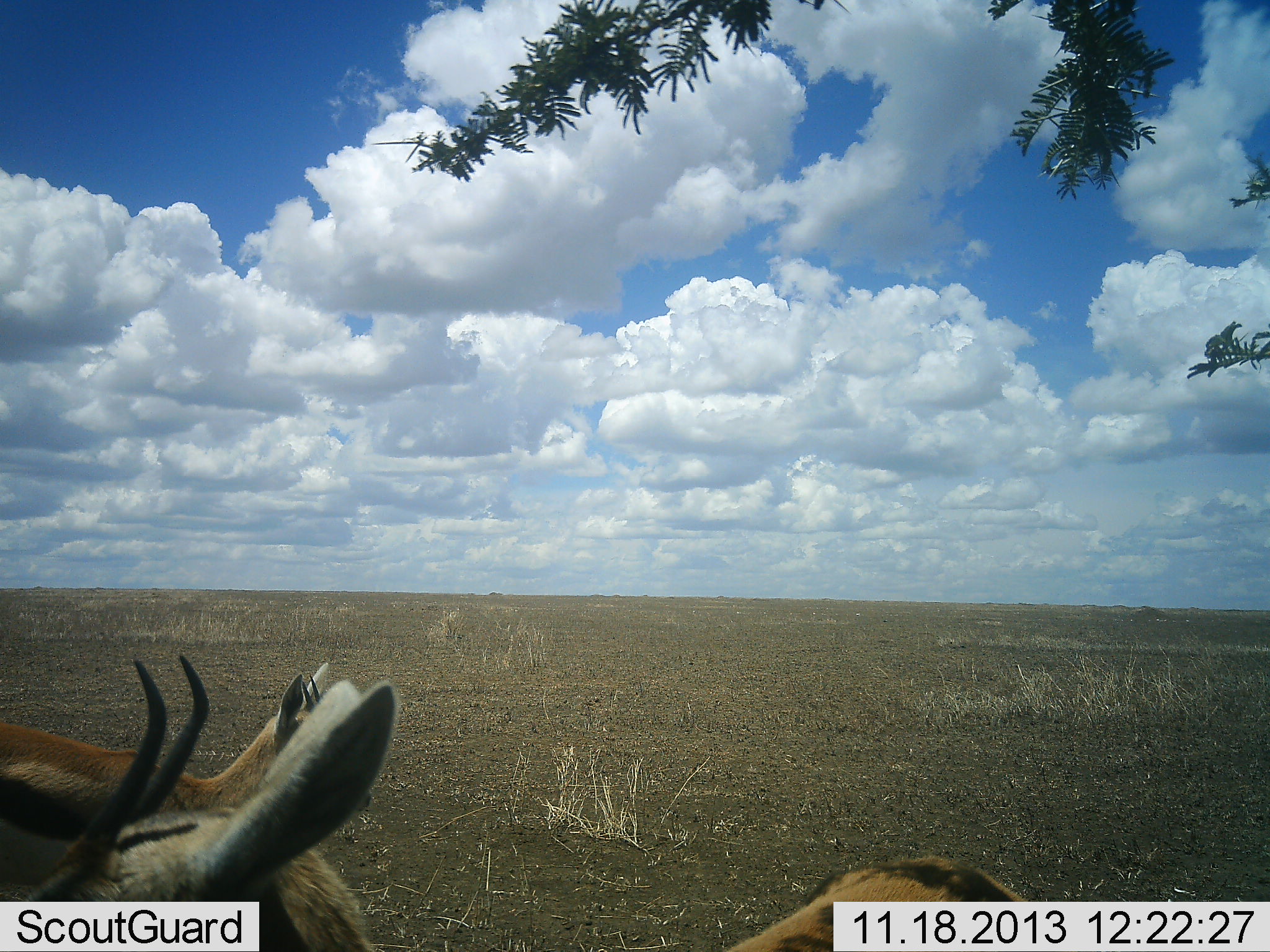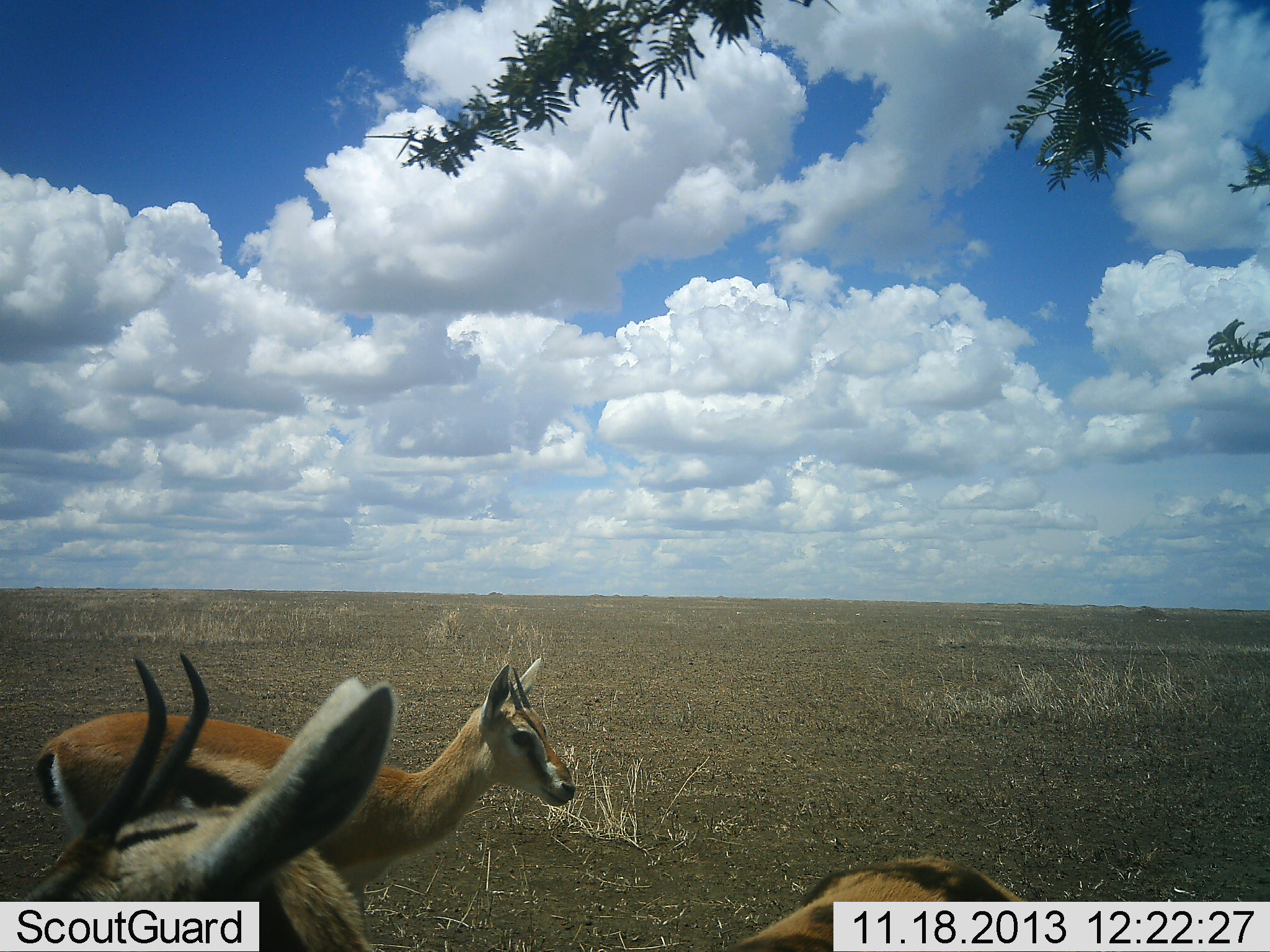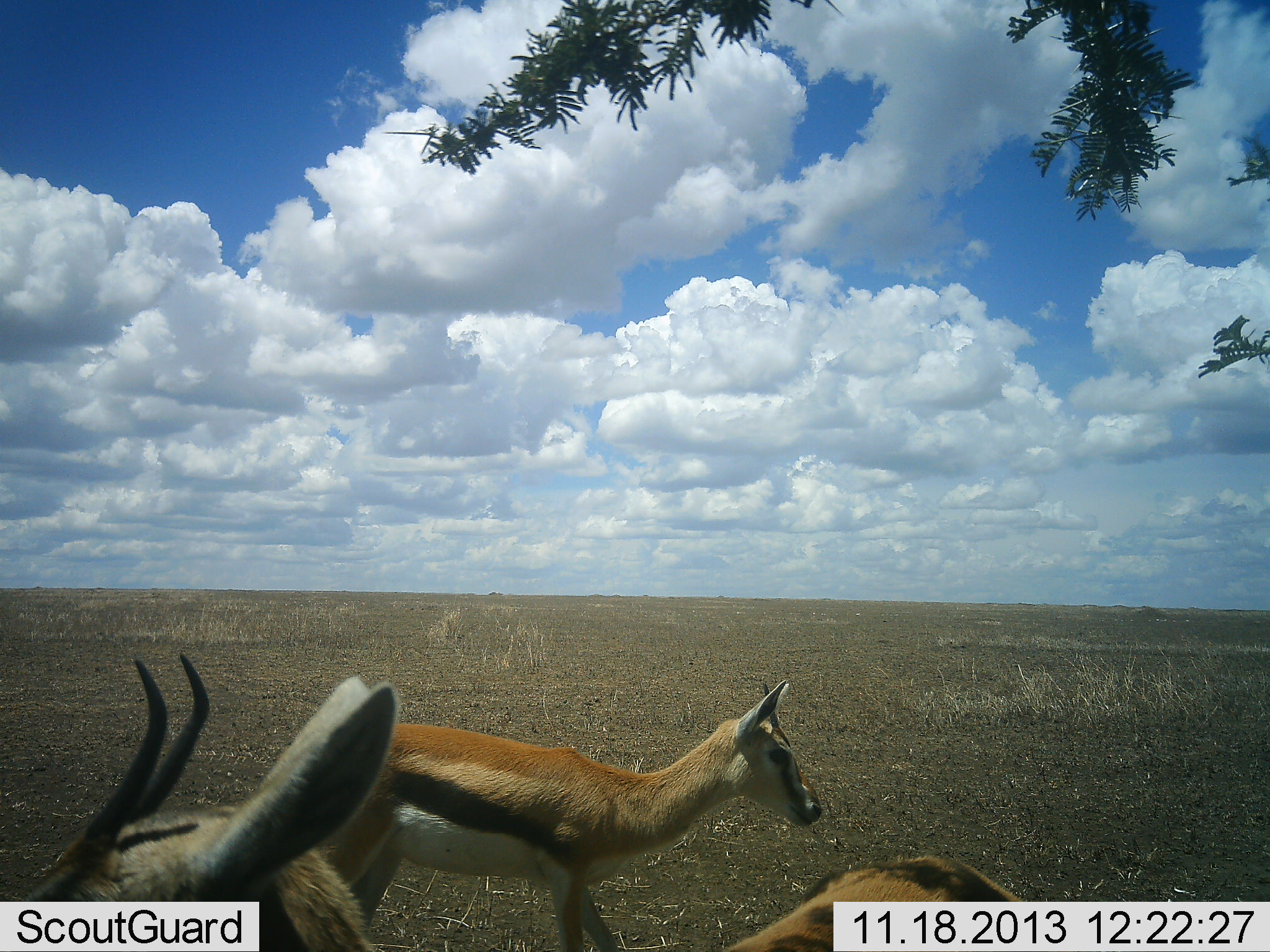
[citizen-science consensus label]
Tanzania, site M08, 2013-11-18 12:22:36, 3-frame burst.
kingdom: Animalia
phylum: Chordata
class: Mammalia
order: Artiodactyla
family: Bovidae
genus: Eudorcas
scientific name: Eudorcas thomsonii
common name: thomson's gazelle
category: gazellethomsons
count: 2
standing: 76%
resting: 7%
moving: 79%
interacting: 0%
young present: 0%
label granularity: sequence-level